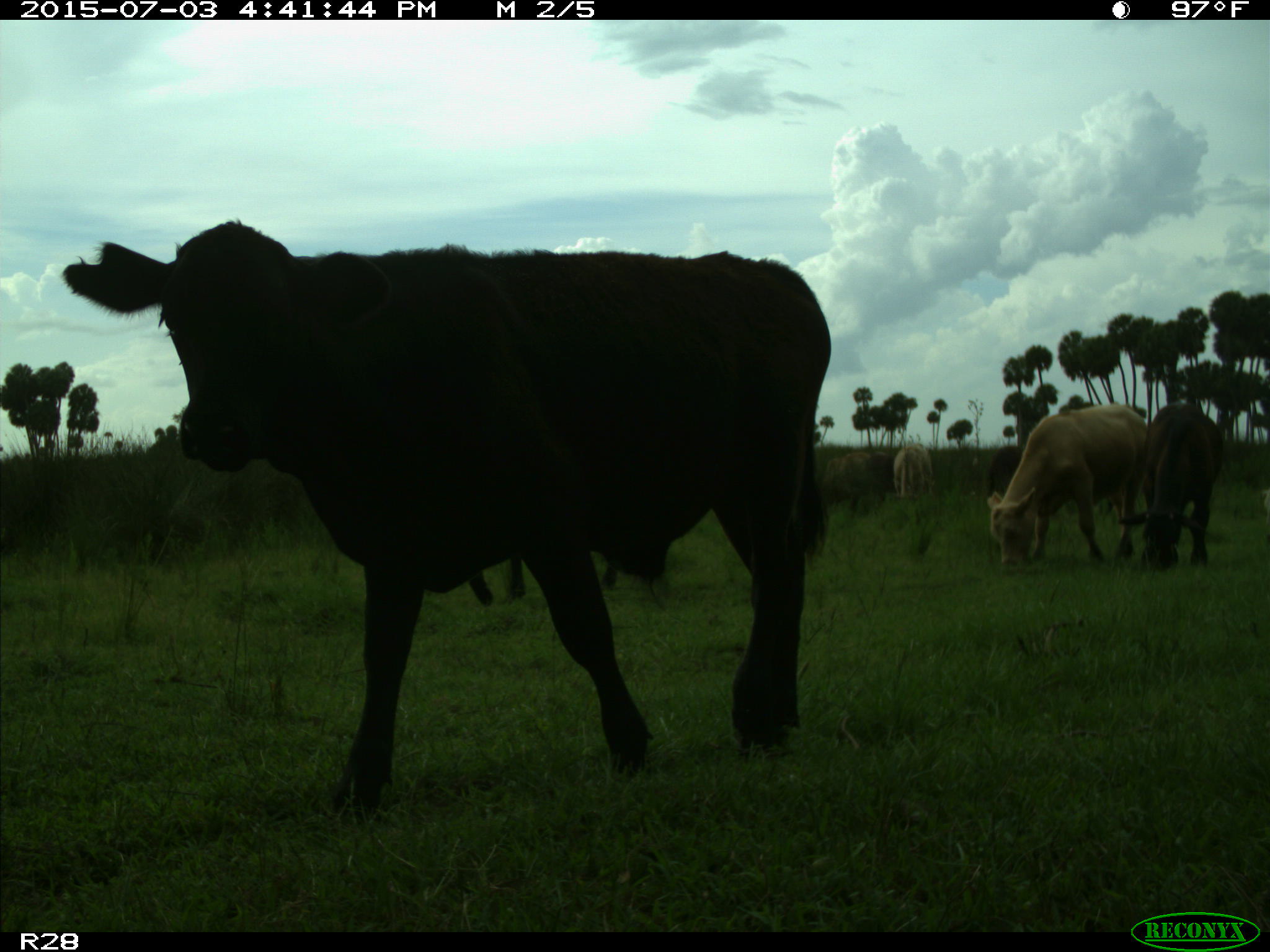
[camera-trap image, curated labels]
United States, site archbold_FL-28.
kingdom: Animalia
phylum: Chordata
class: Mammalia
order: Artiodactyla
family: Bovidae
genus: Bos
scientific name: Bos taurus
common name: domestic cow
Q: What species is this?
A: Bos taurus (domestic cow).